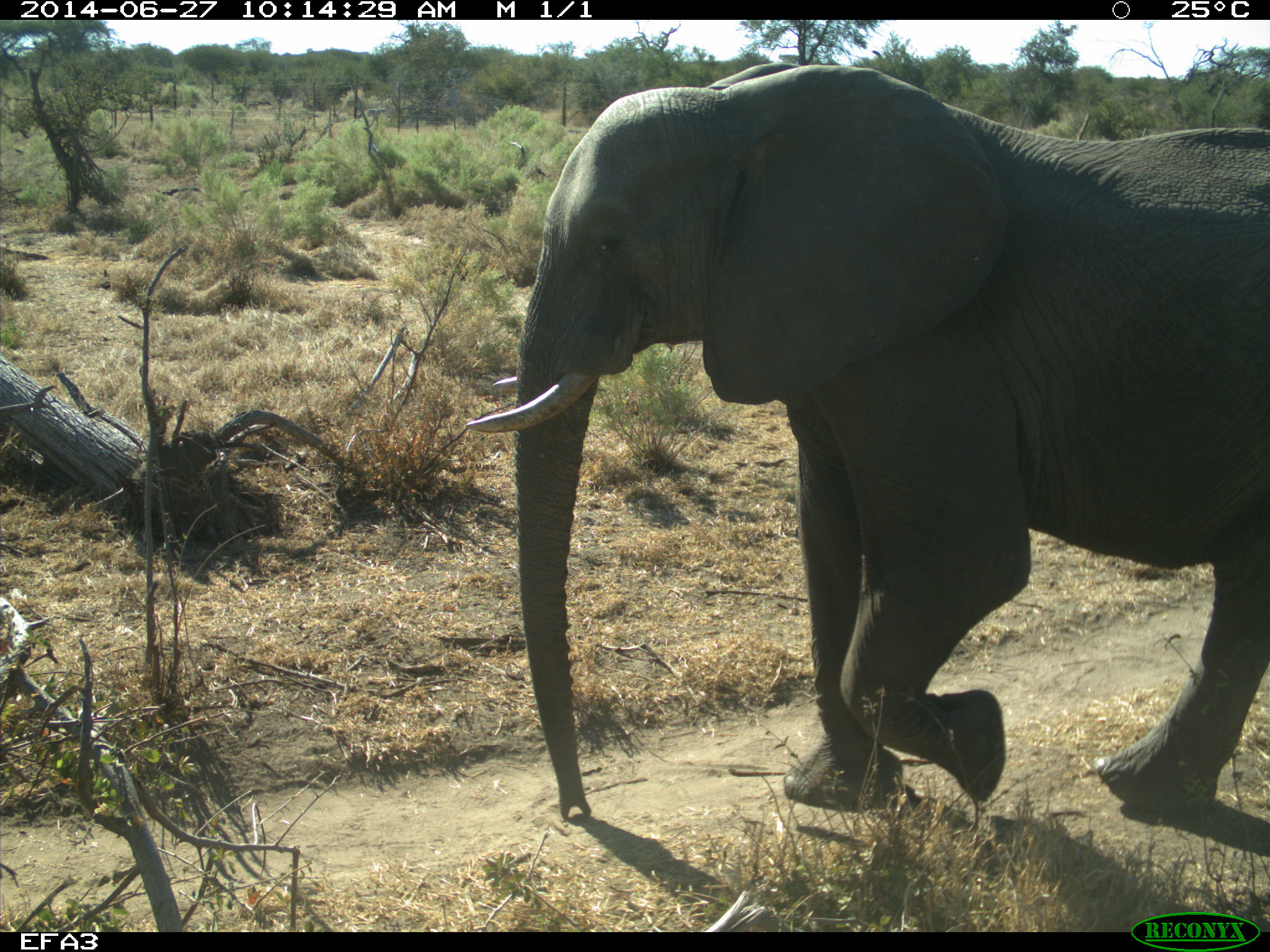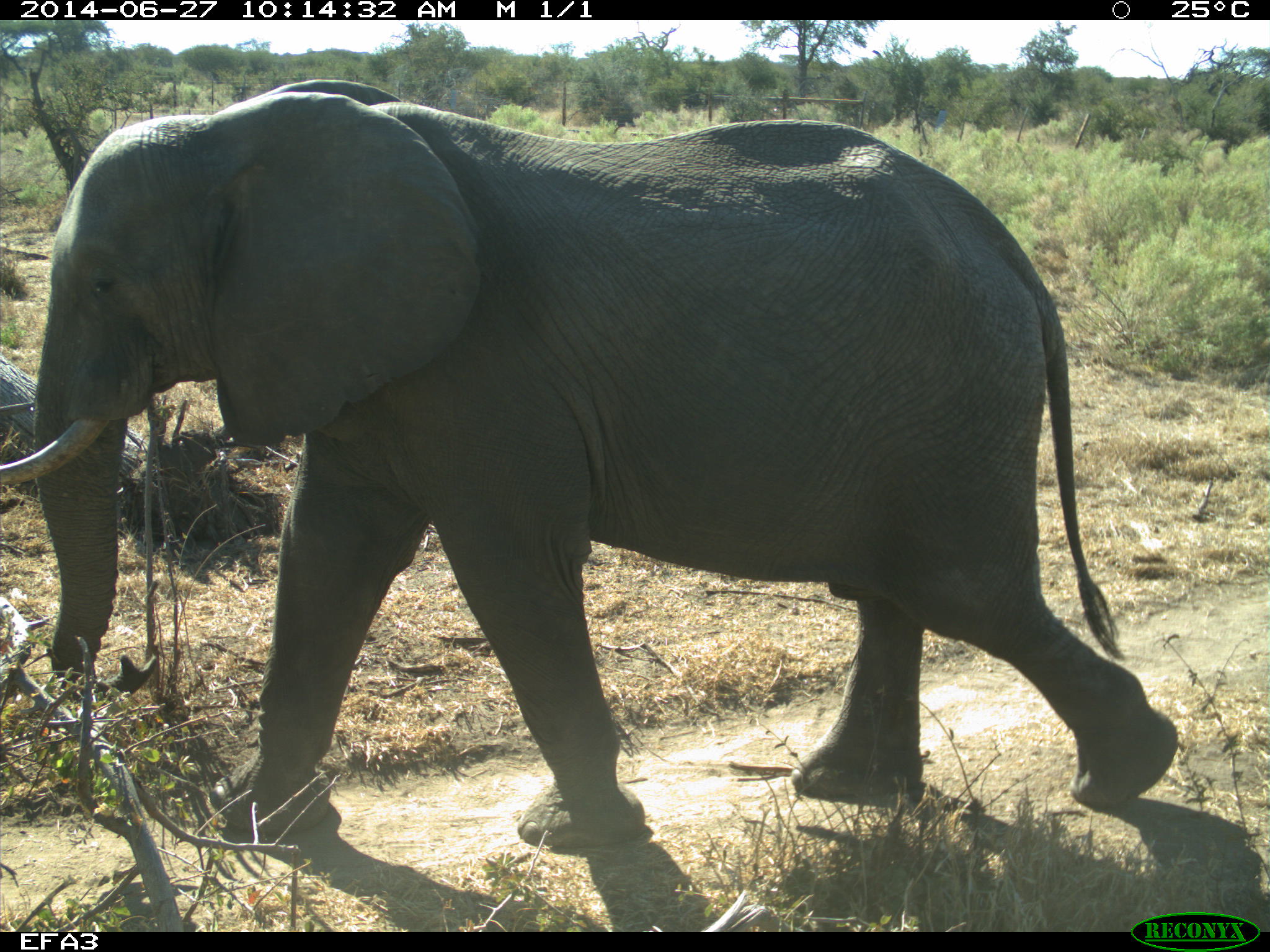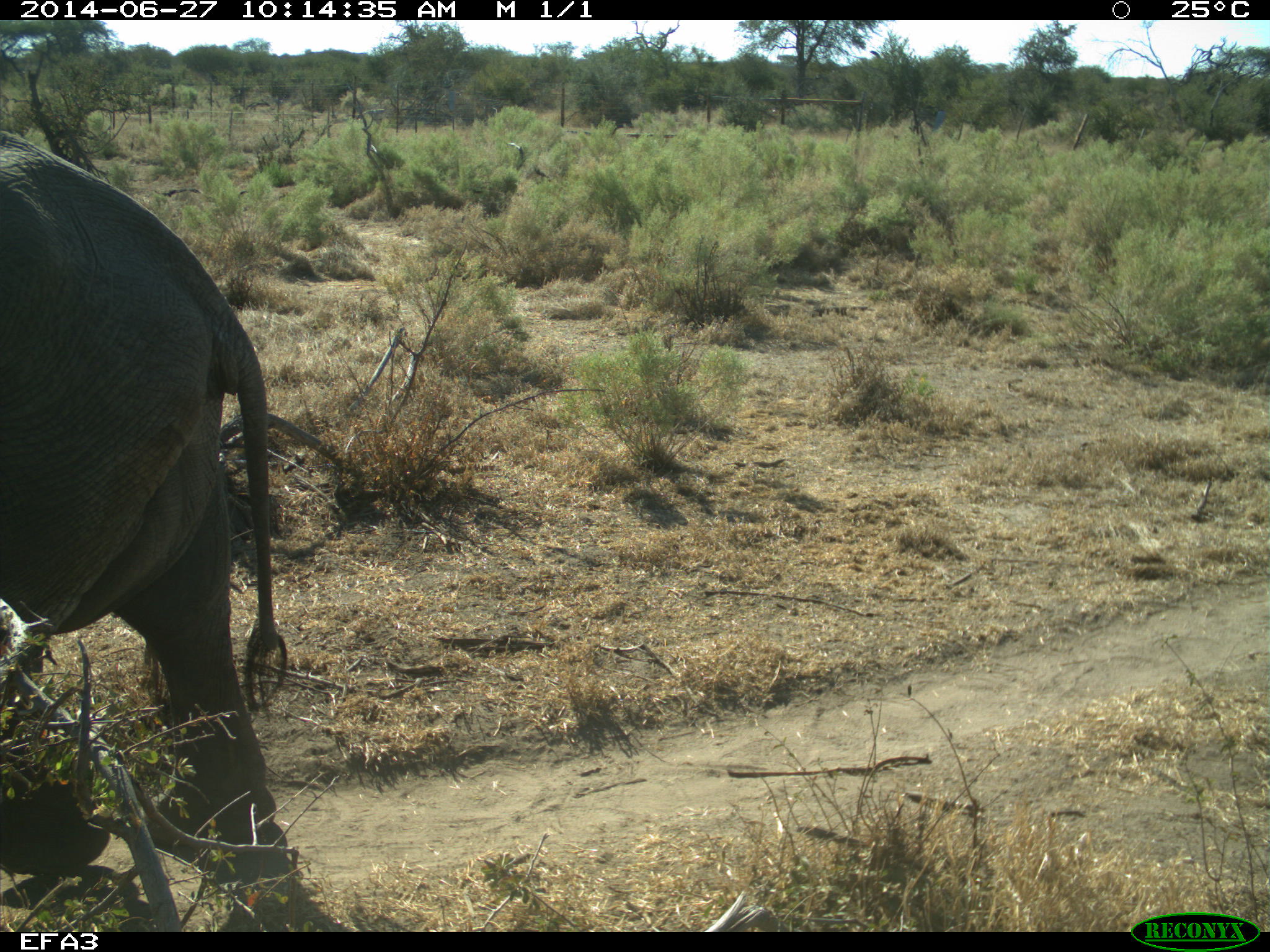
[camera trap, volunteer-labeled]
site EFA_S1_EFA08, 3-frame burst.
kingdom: Animalia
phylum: Chordata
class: Mammalia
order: Proboscidea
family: Elephantidae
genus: Loxodonta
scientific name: Loxodonta africana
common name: african bush elephant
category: elephant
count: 1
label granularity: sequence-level